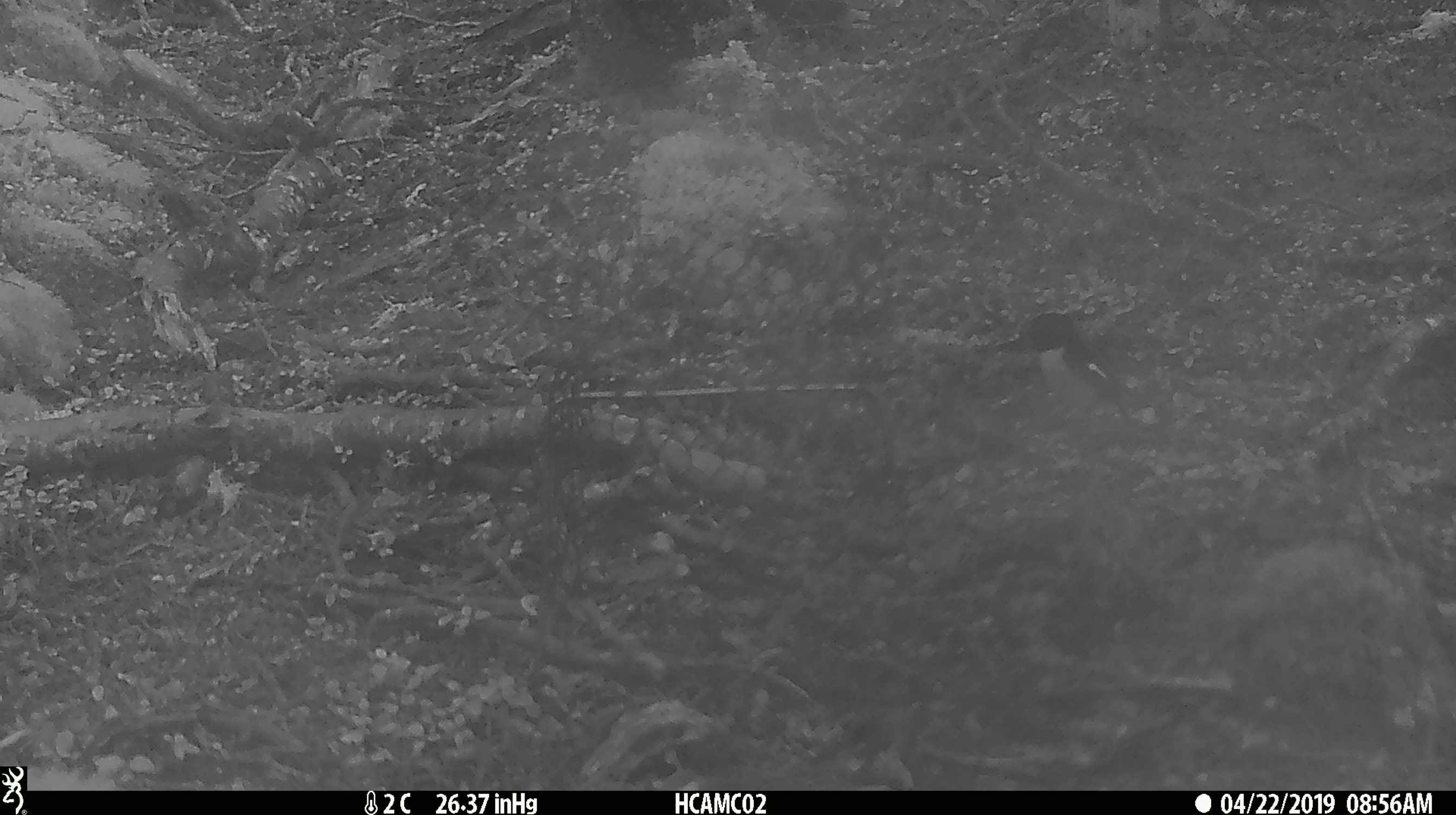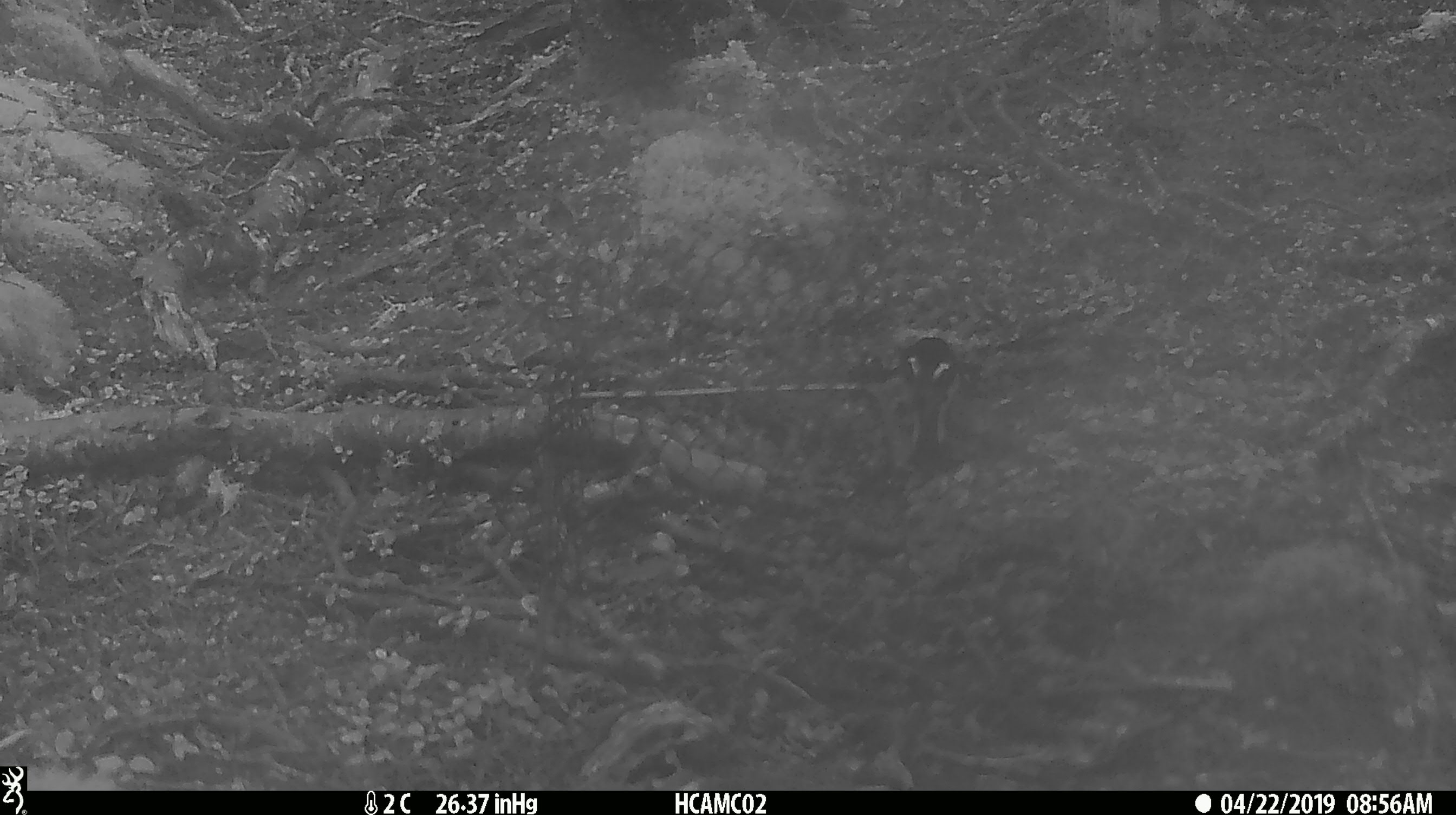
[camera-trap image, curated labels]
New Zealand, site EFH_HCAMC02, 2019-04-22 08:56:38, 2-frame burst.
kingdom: Animalia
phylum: Chordata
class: Aves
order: Passeriformes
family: Petroicidae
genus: Petroica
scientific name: Petroica macrocephala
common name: tomtit